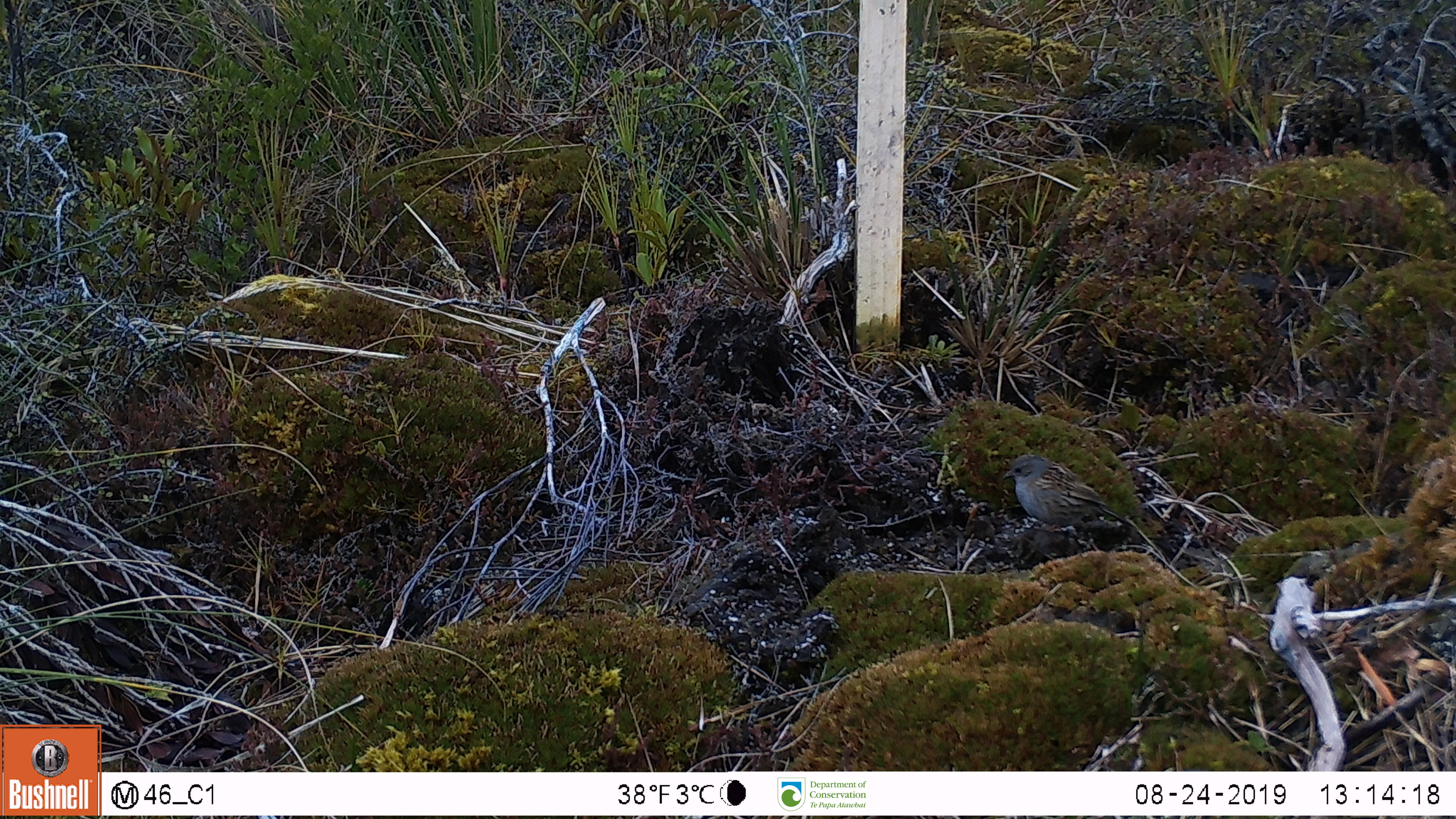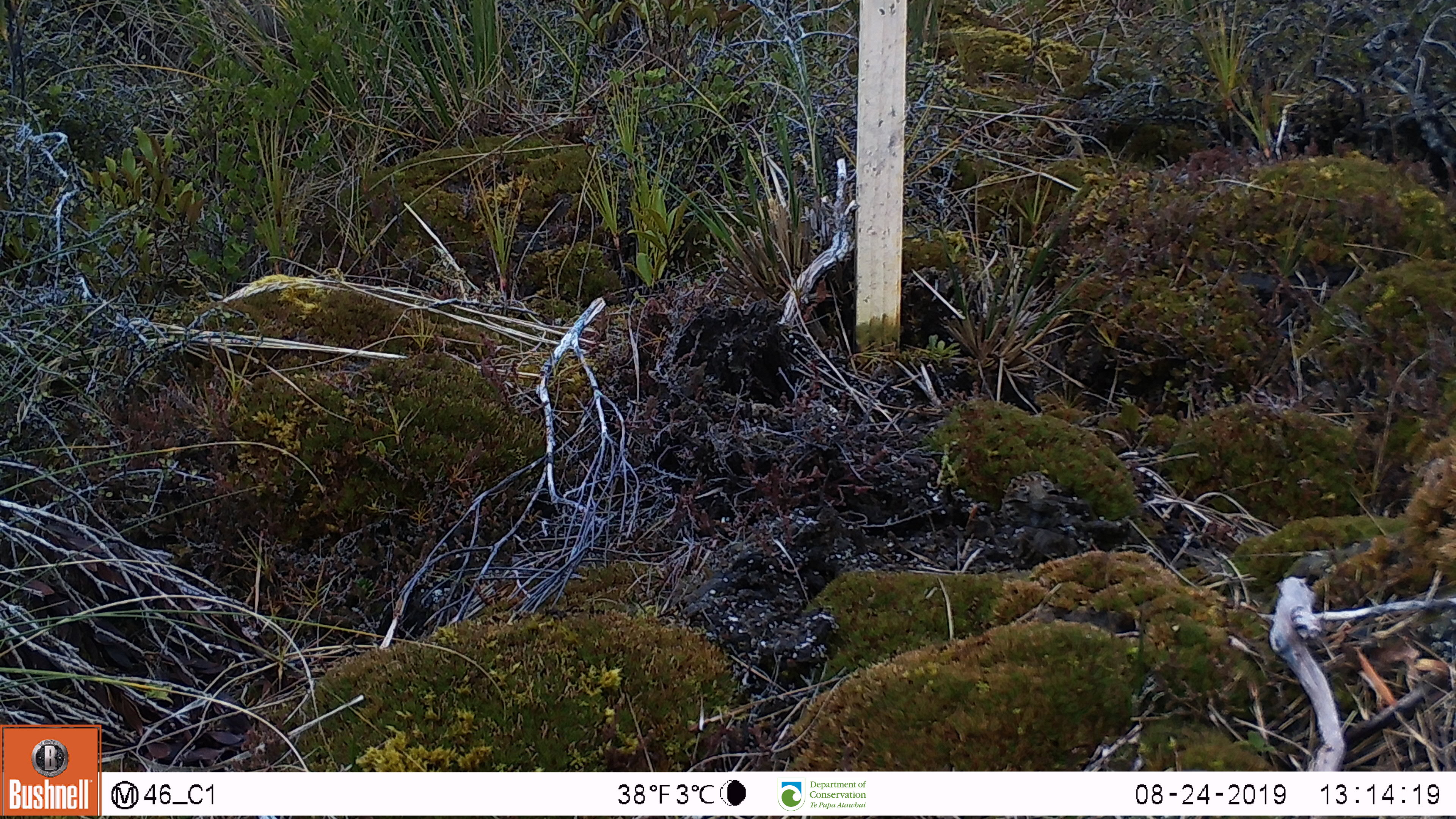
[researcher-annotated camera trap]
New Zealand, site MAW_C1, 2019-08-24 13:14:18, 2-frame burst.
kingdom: Animalia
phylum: Chordata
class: Aves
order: Passeriformes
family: Prunellidae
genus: Prunella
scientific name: Prunella modularis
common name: dunnock